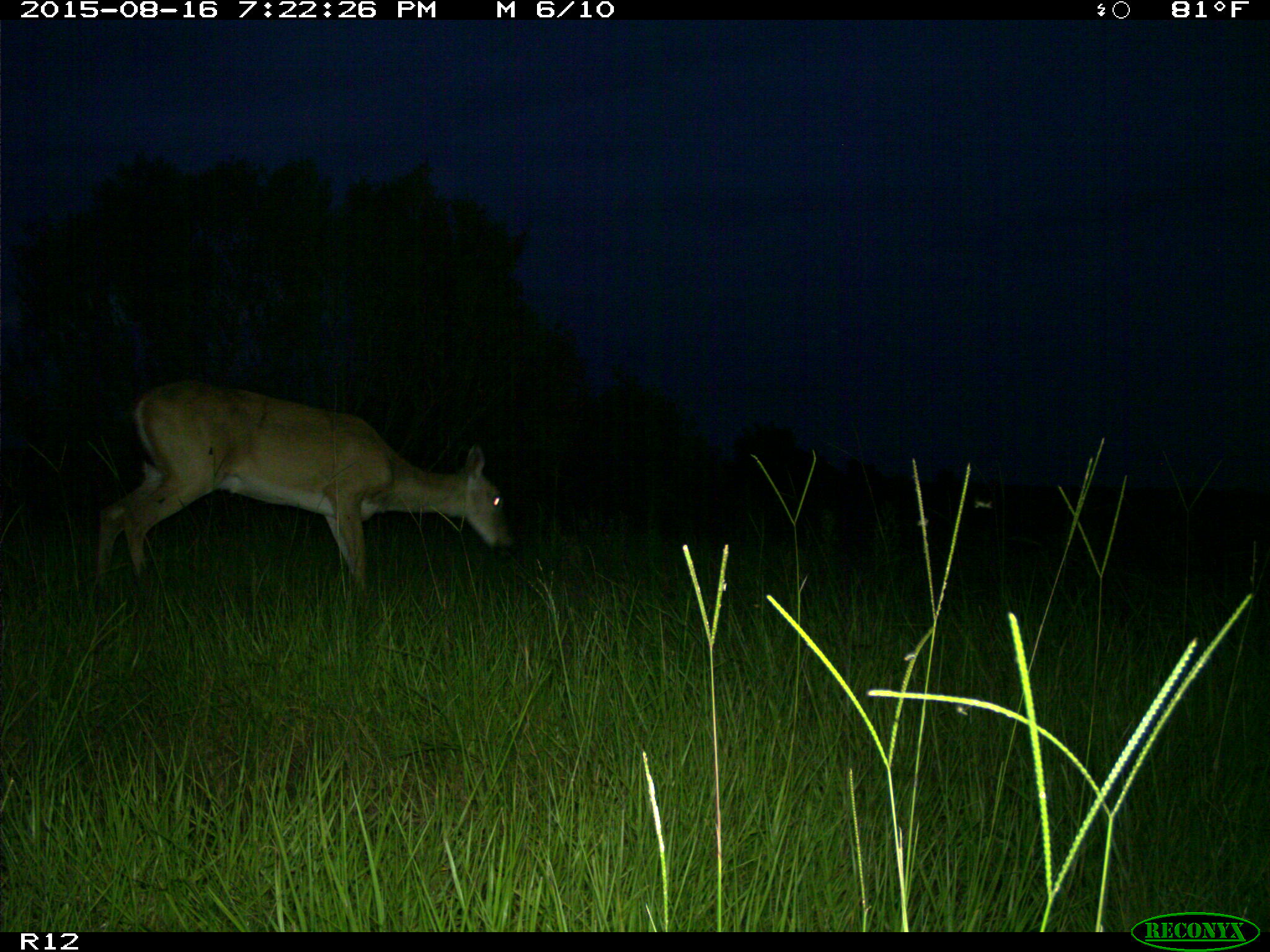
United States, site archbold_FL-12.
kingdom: Animalia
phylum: Chordata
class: Mammalia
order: Artiodactyla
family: Cervidae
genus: Odocoileus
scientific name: Odocoileus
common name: deer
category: unidentified deer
Unidentified deer (deer) (Odocoileus).